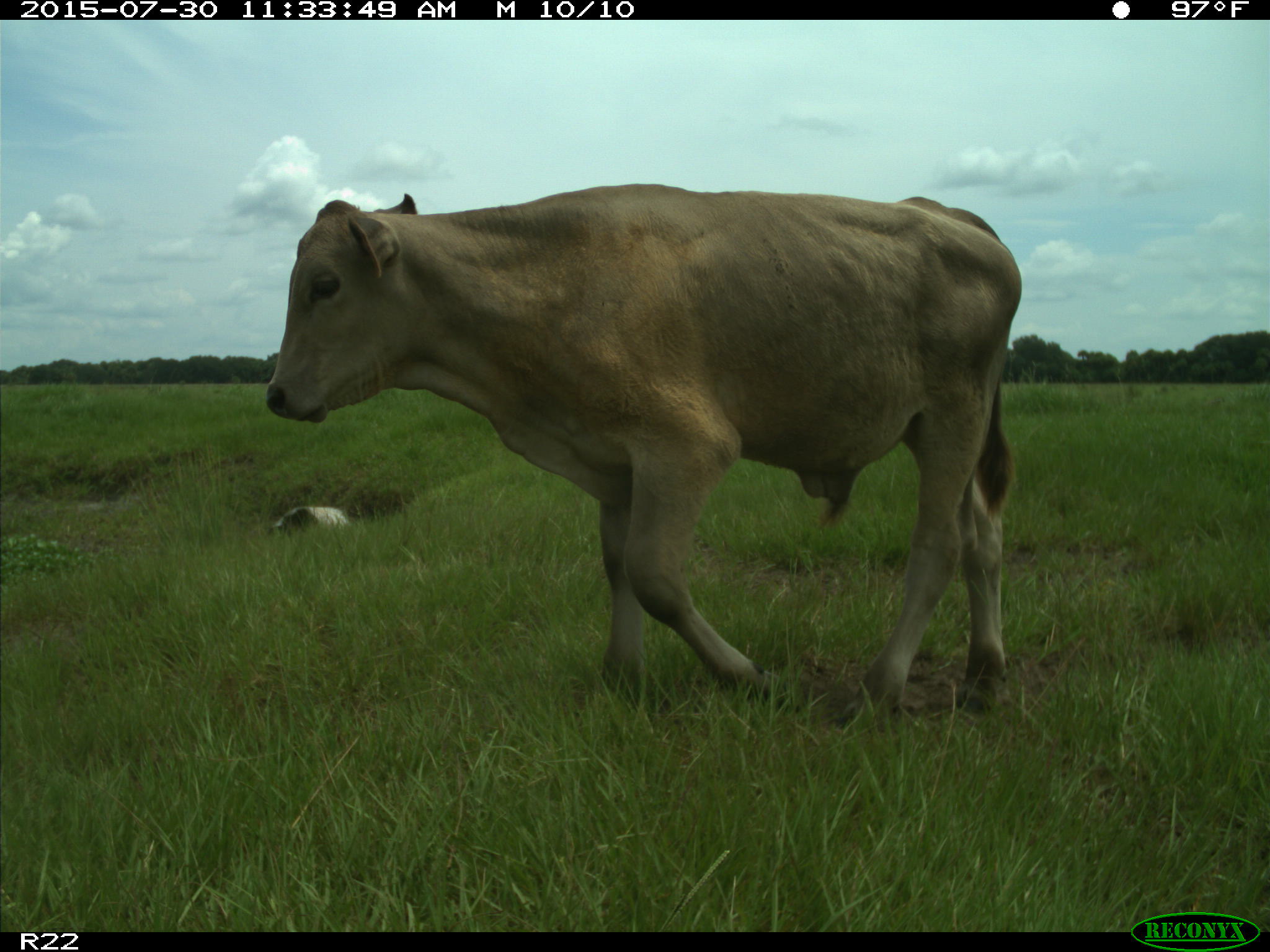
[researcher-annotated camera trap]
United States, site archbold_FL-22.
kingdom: Animalia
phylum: Chordata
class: Mammalia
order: Artiodactyla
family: Bovidae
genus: Bos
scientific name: Bos taurus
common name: domestic cow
Bos taurus (domestic cow).